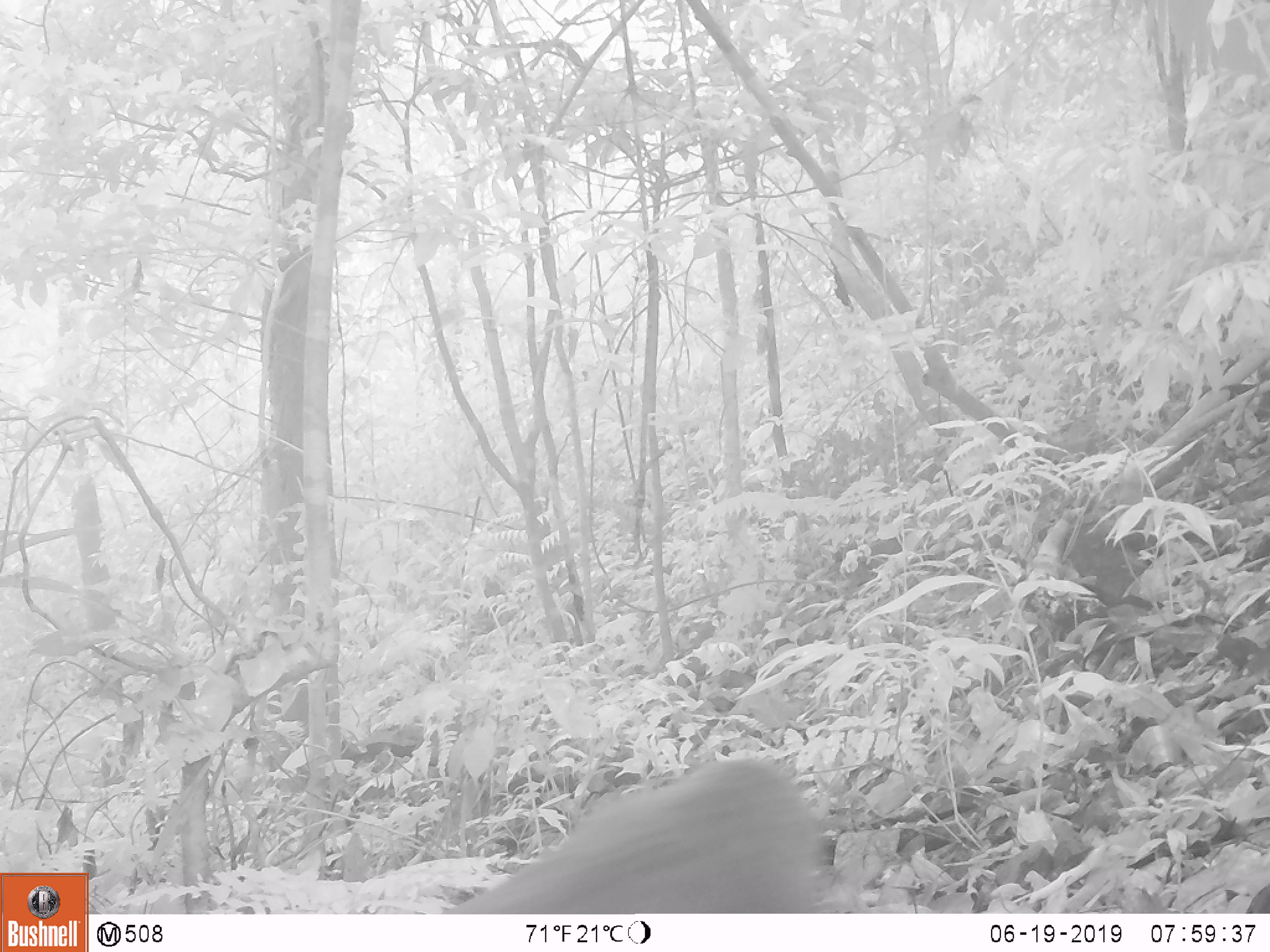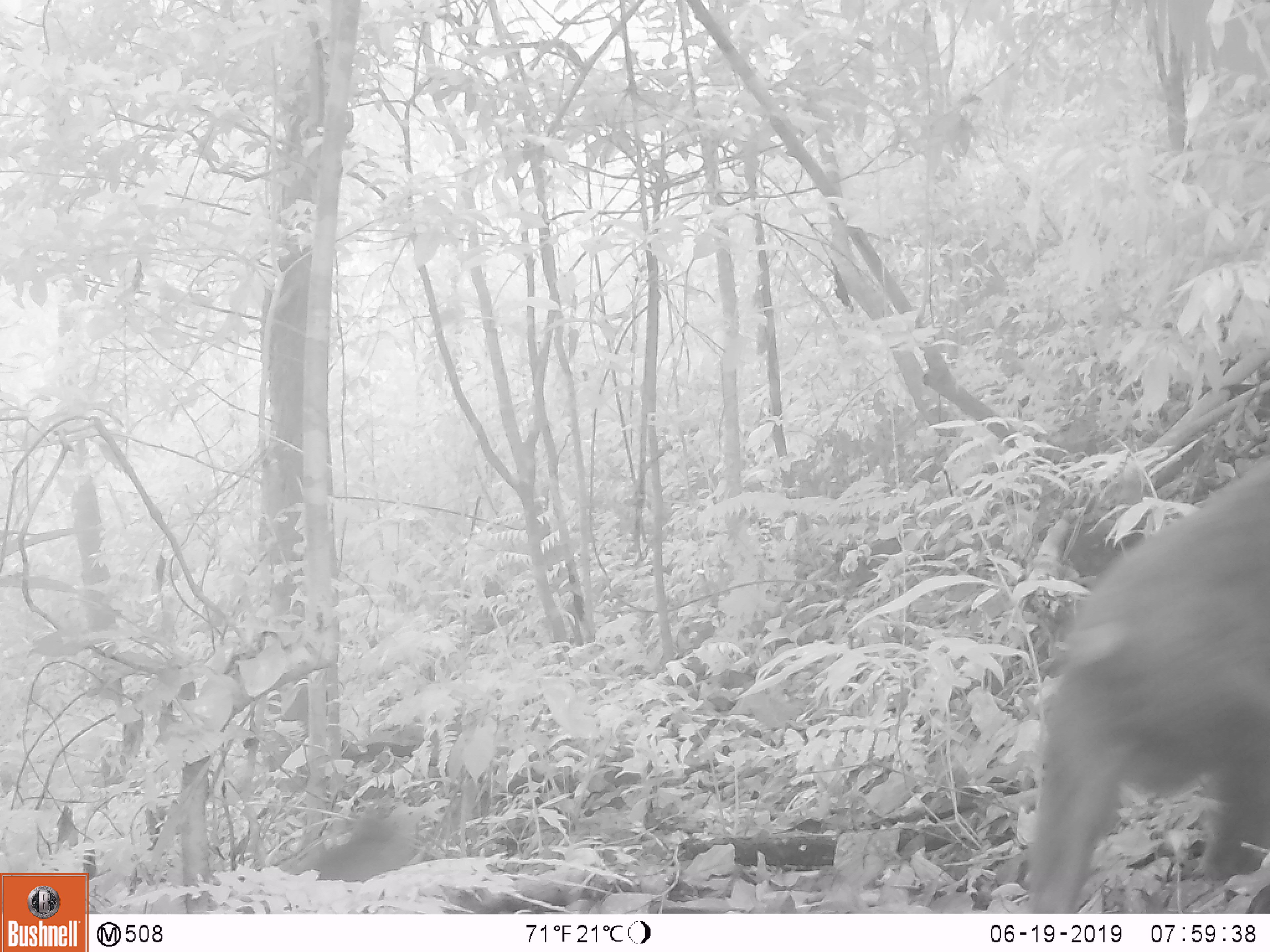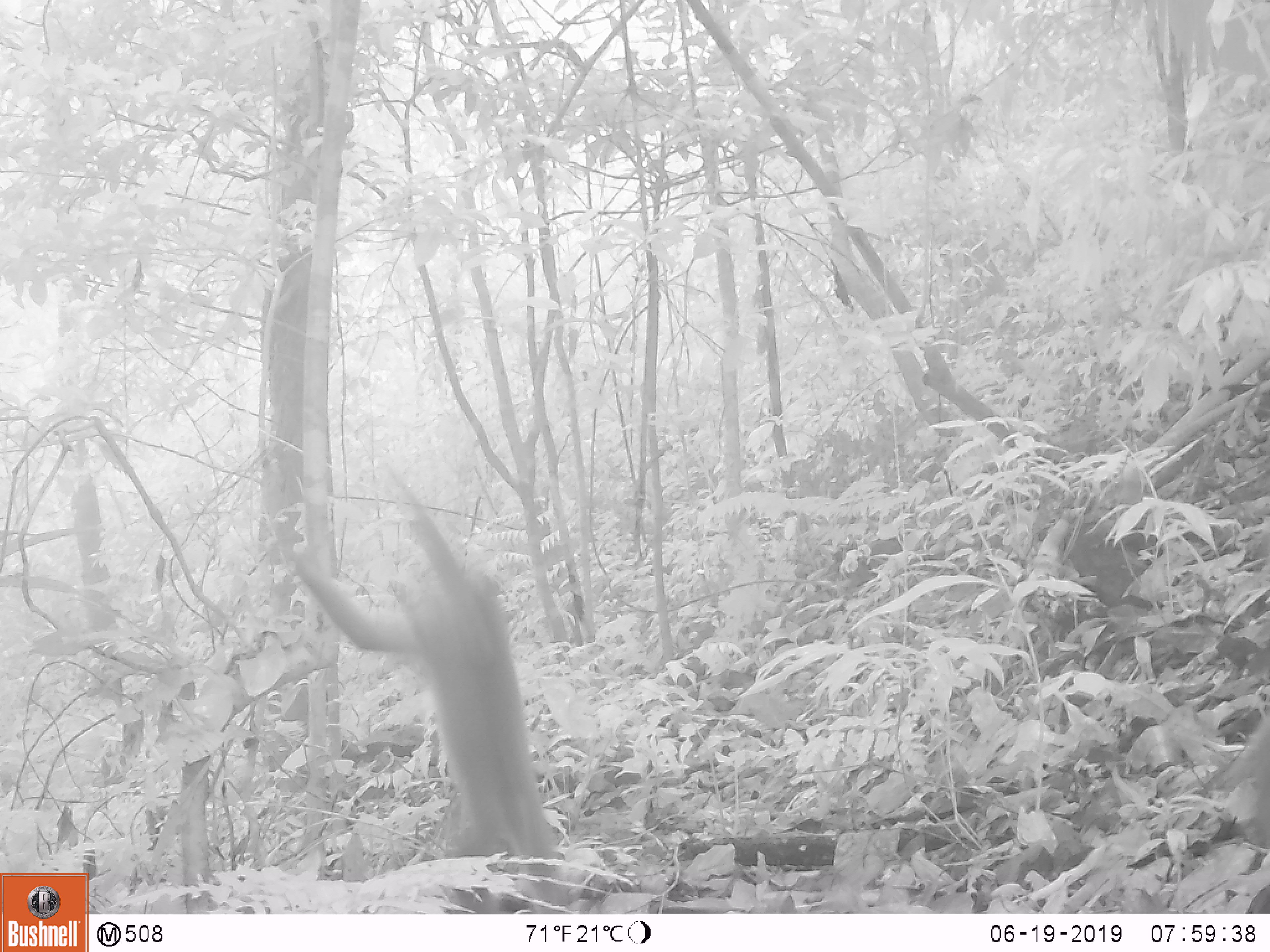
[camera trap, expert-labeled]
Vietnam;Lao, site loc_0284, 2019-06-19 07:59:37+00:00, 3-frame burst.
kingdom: Animalia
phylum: Chordata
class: Mammalia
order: Primates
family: Cercopithecidae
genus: Macaca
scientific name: Macaca arctoides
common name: stump-tailed macaque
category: stump tailed macaque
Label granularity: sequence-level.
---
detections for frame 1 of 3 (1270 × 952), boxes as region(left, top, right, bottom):
stump tailed macaque: region(441, 758, 828, 914)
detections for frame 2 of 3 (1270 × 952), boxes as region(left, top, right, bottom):
stump tailed macaque: region(1030, 449, 1270, 914); region(284, 806, 417, 881)